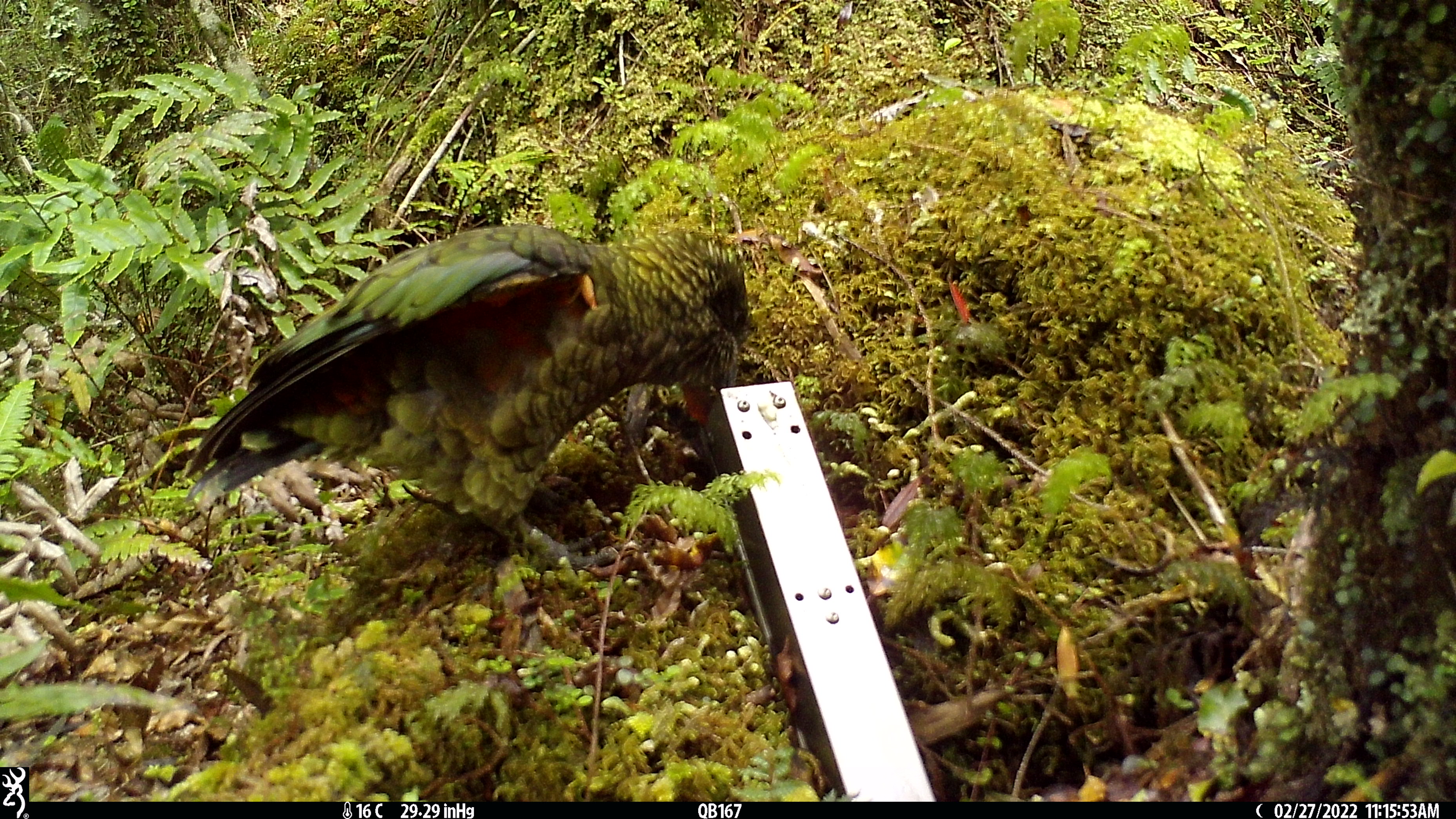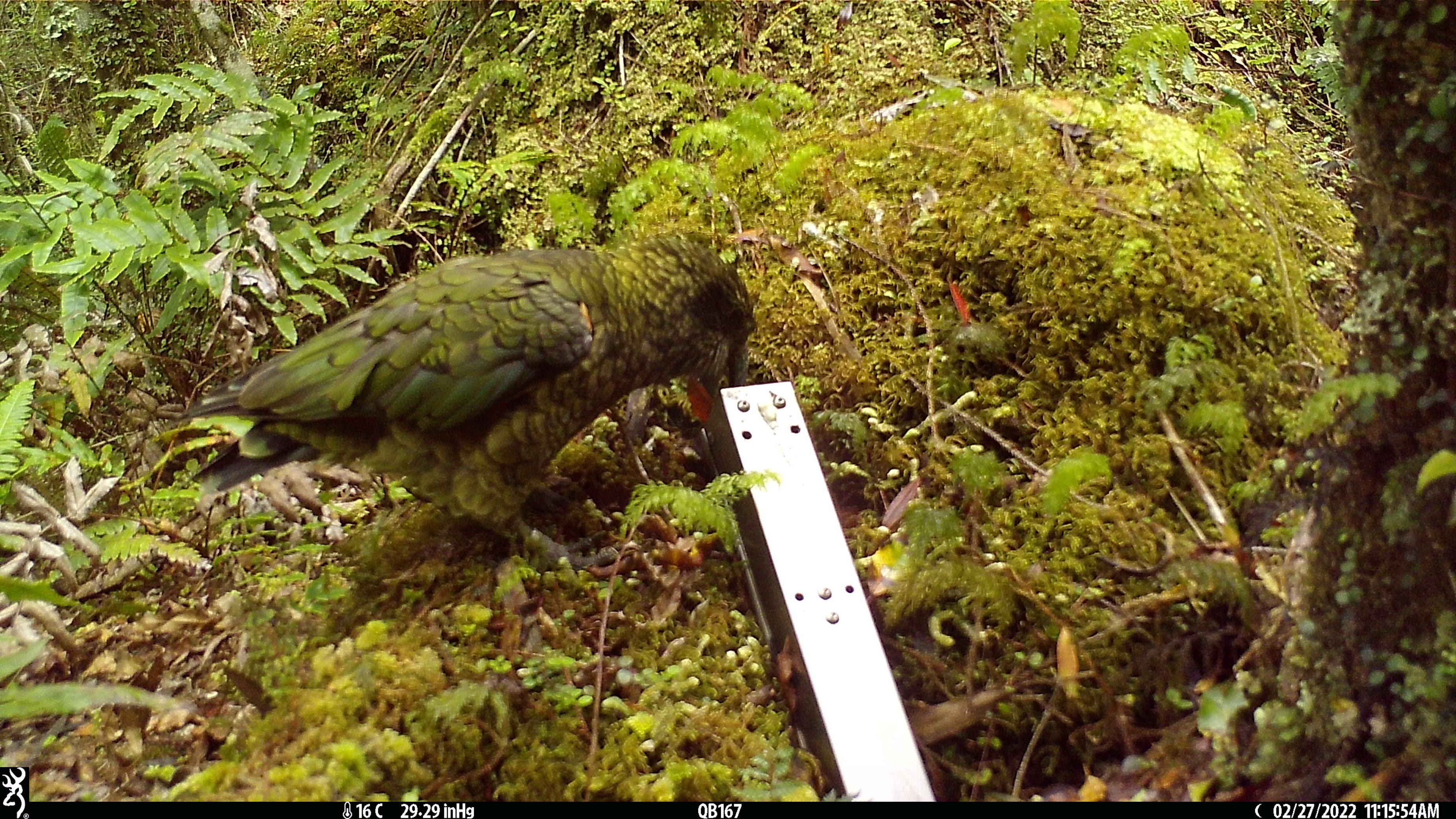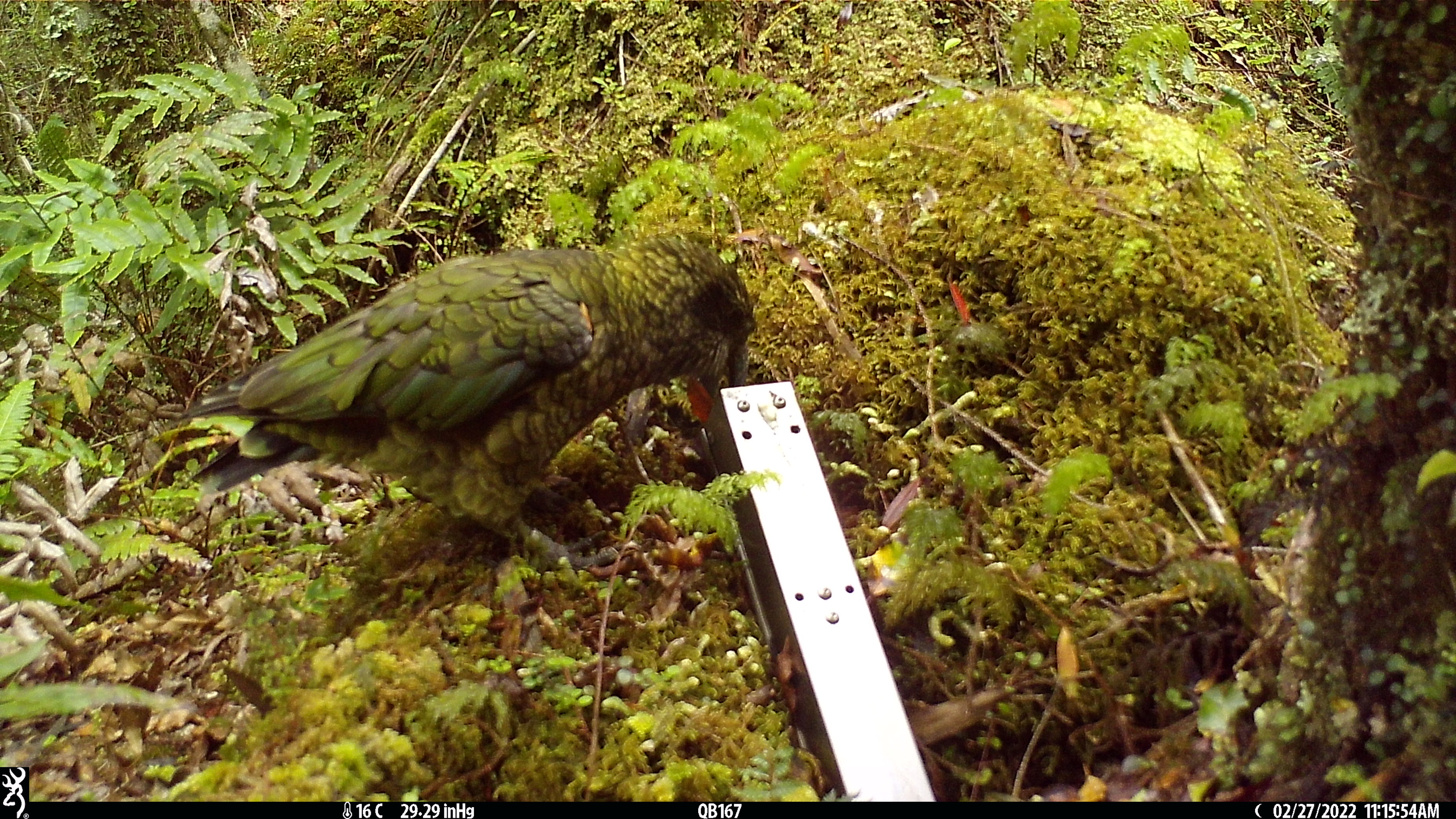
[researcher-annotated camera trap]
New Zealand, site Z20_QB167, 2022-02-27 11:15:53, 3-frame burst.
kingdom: Animalia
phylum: Chordata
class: Aves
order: Psittaciformes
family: Strigopidae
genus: Nestor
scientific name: Nestor notabilis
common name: kea